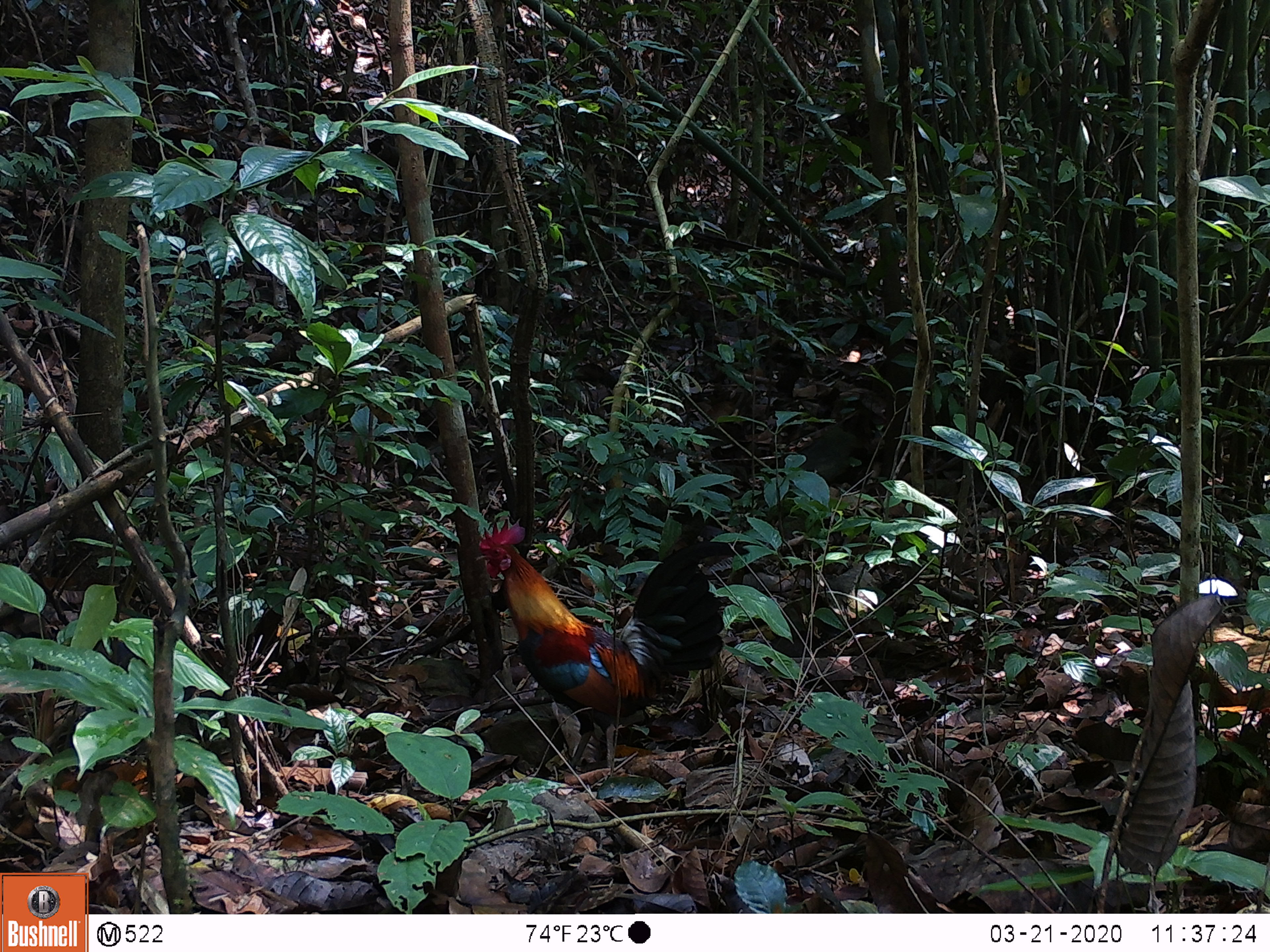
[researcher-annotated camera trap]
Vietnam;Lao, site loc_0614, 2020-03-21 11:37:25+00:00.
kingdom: Animalia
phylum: Chordata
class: Aves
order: Galliformes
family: Phasianidae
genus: Gallus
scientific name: Gallus gallus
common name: red junglefowl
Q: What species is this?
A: Red junglefowl (Gallus gallus).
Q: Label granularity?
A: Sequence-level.